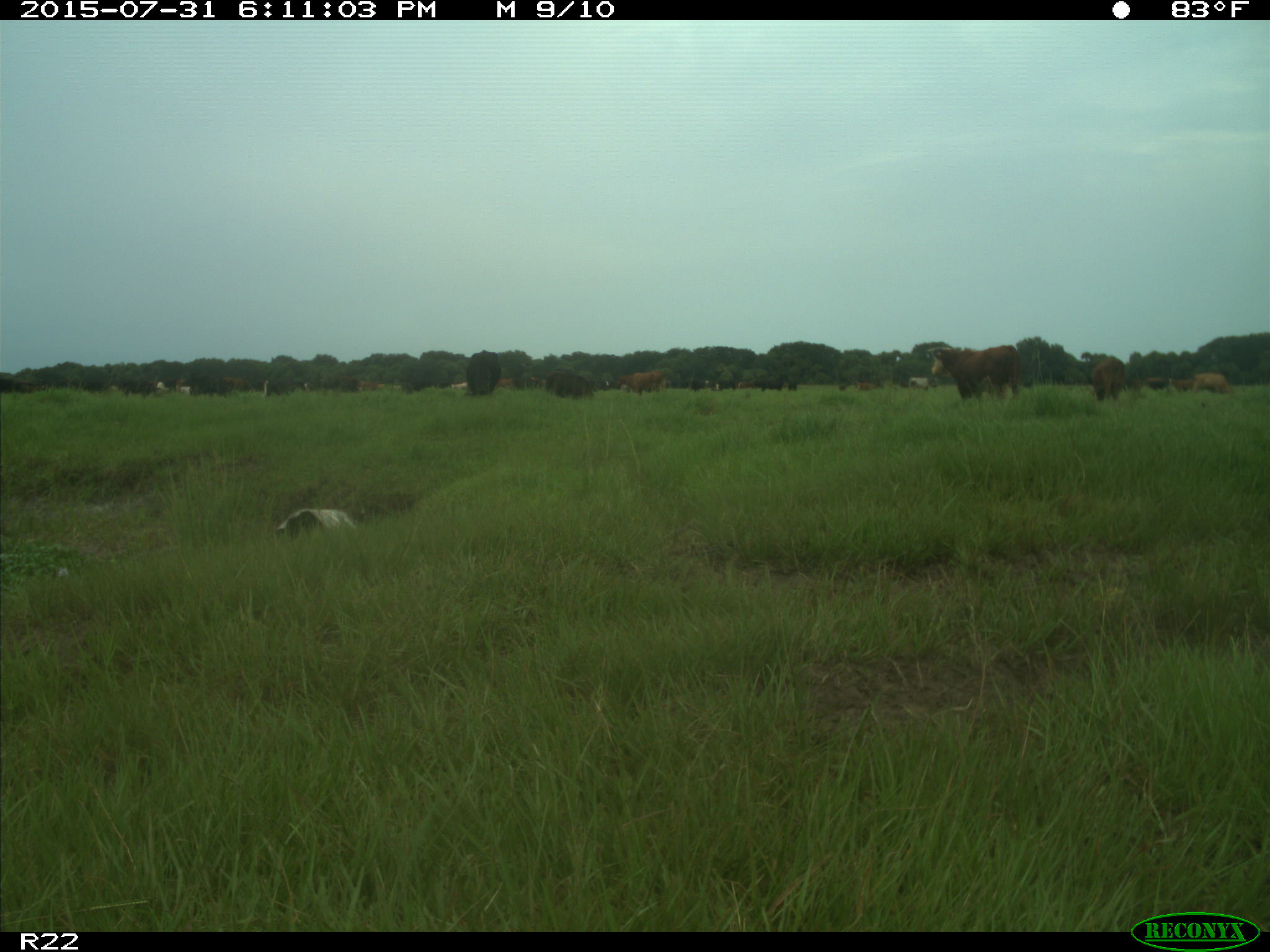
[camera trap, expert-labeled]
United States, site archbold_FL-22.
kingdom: Animalia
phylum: Chordata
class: Mammalia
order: Artiodactyla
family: Bovidae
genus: Bos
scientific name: Bos taurus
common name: domestic cow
Bos taurus (domestic cow).